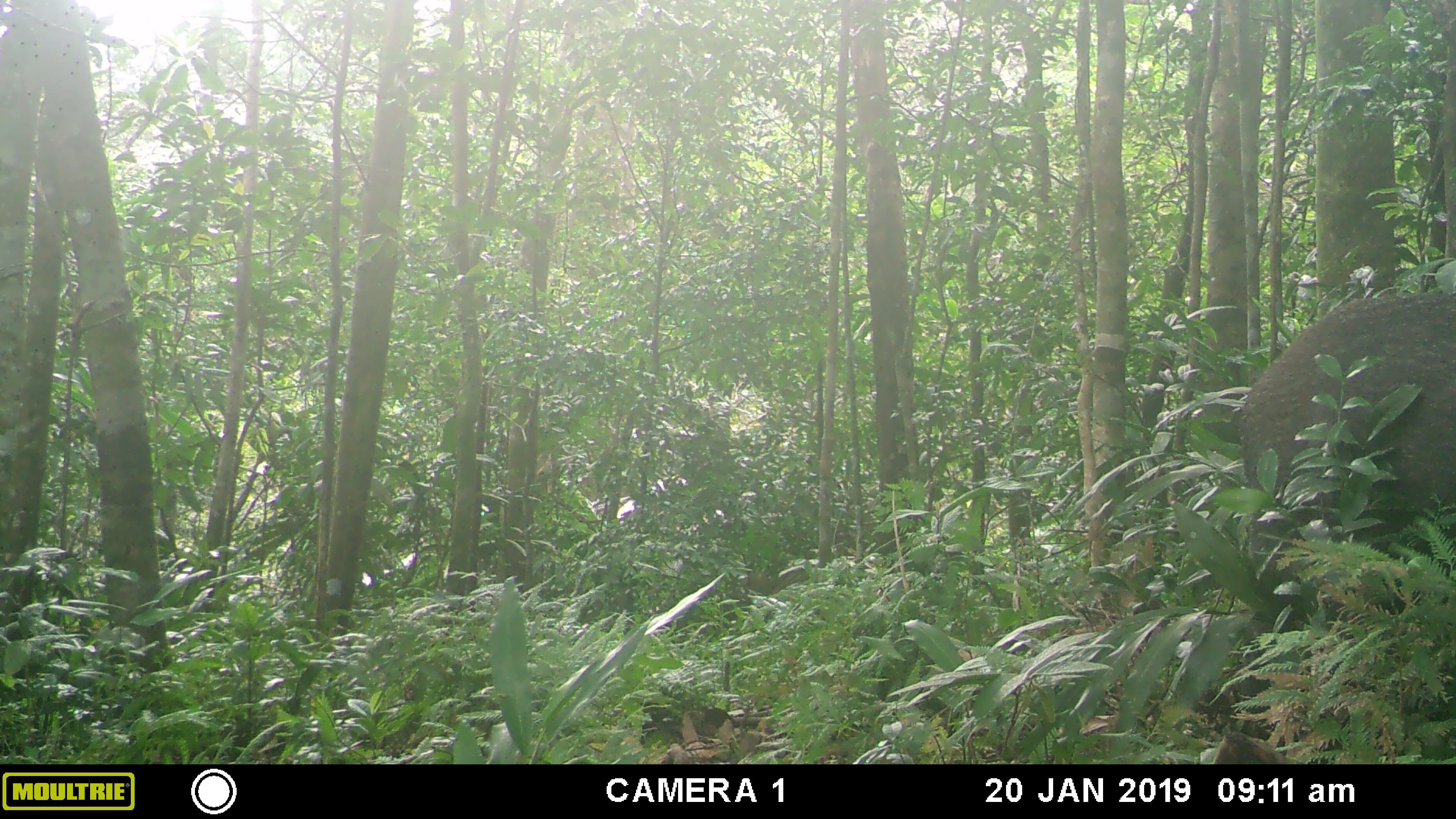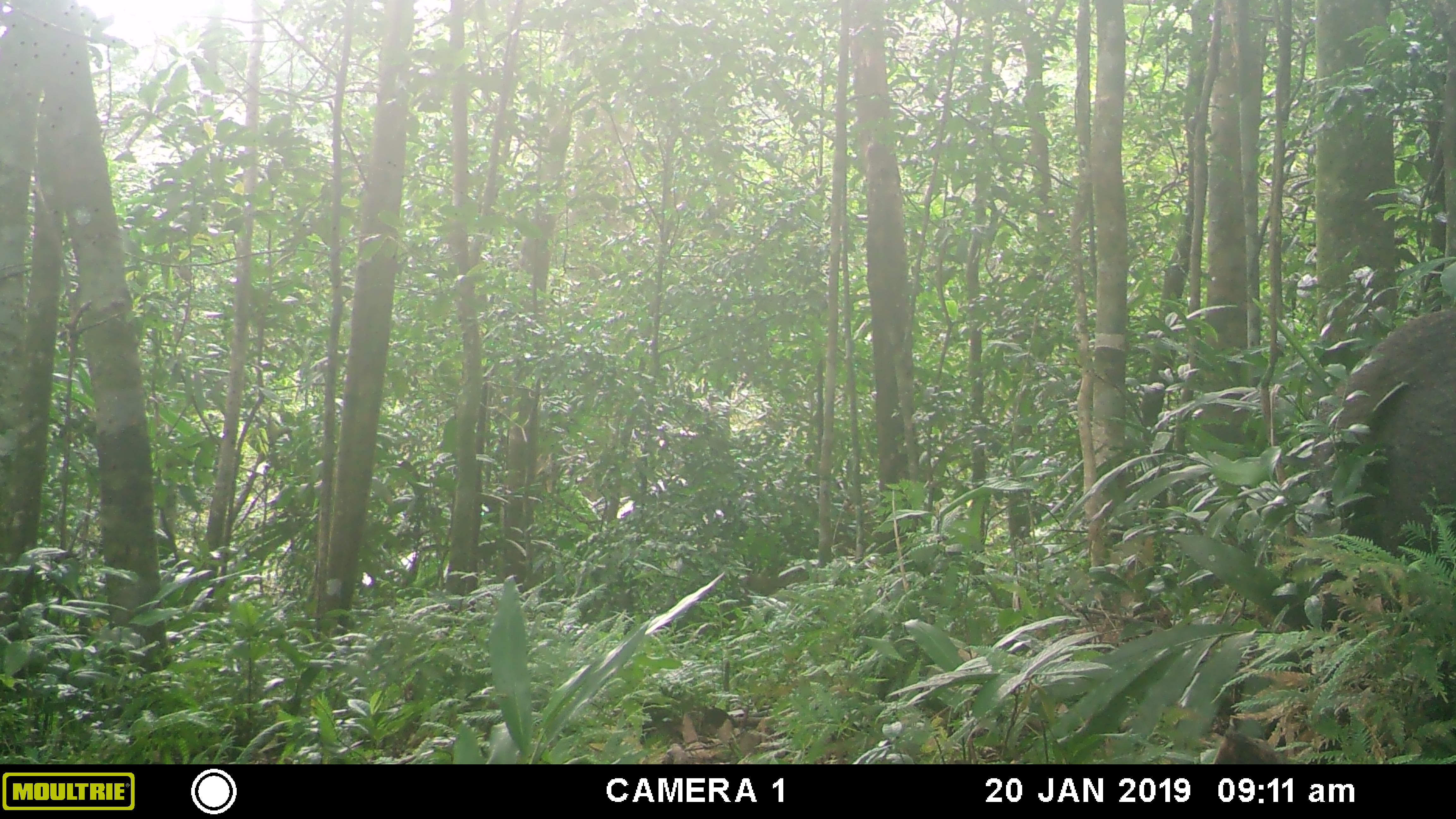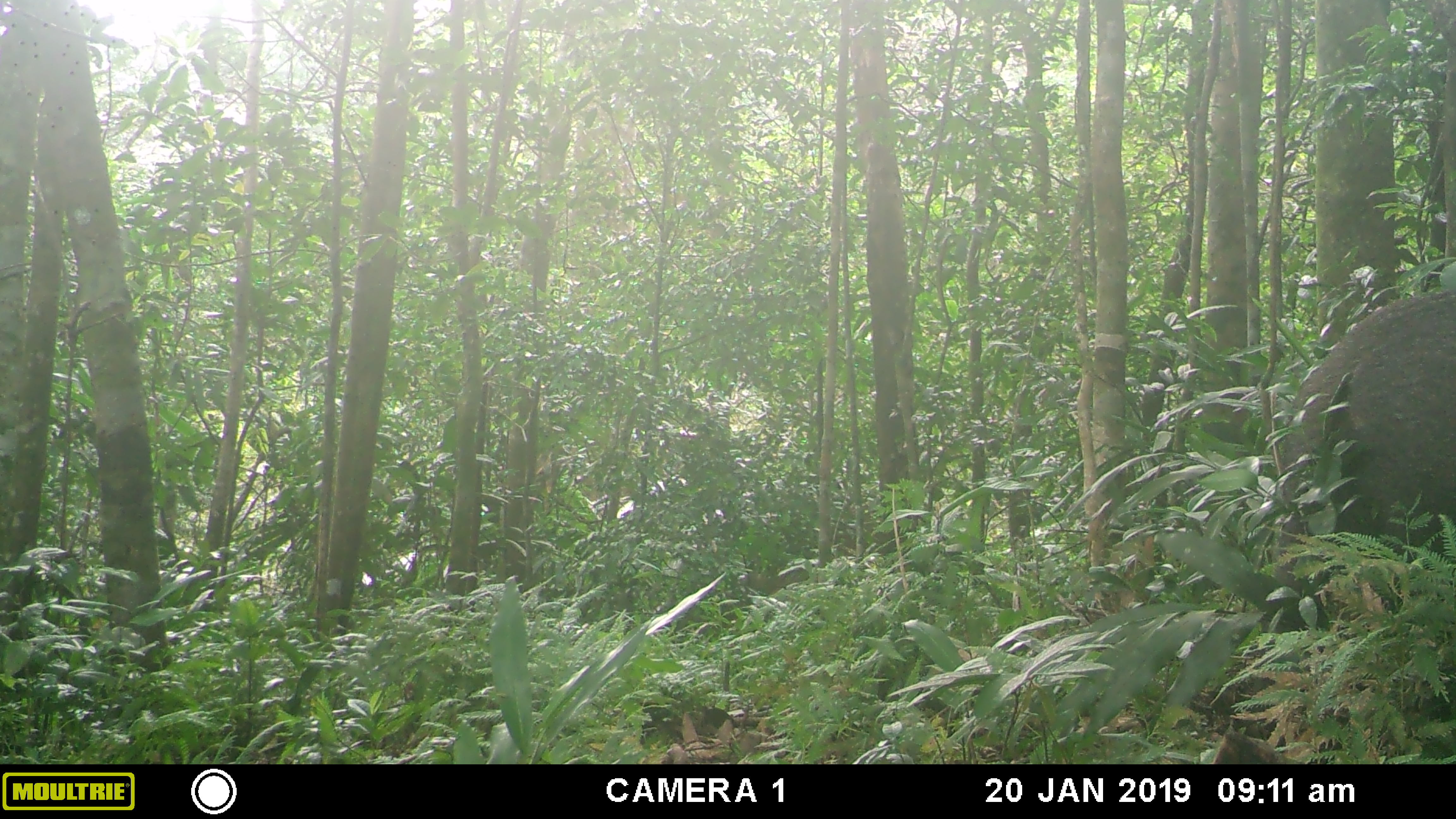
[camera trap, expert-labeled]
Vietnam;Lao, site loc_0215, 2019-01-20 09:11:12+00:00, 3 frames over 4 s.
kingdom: Animalia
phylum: Chordata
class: Mammalia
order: Artiodactyla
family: Suidae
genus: Sus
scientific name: Sus scrofa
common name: eurasian wild pig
Eurasian wild pig (Sus scrofa). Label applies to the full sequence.